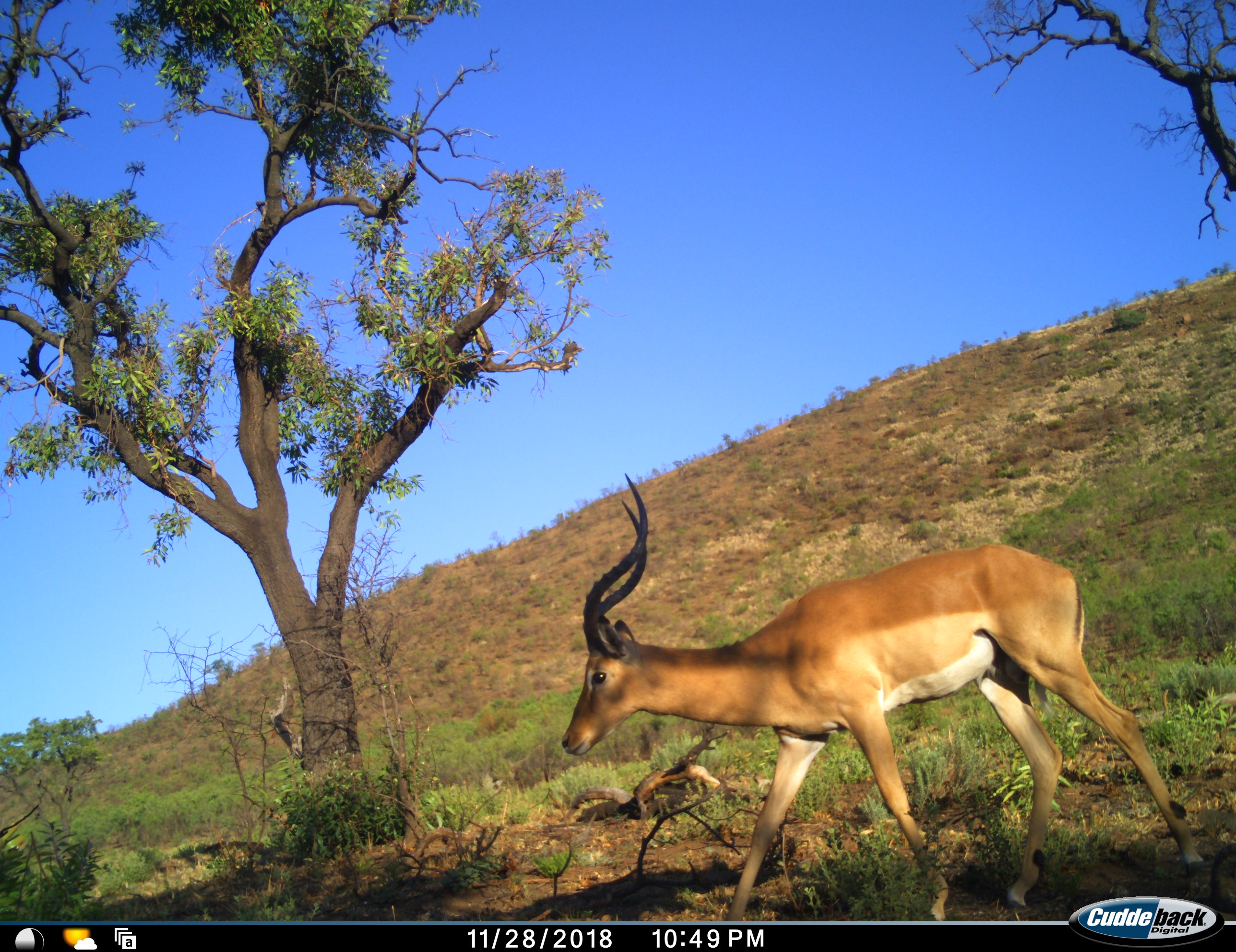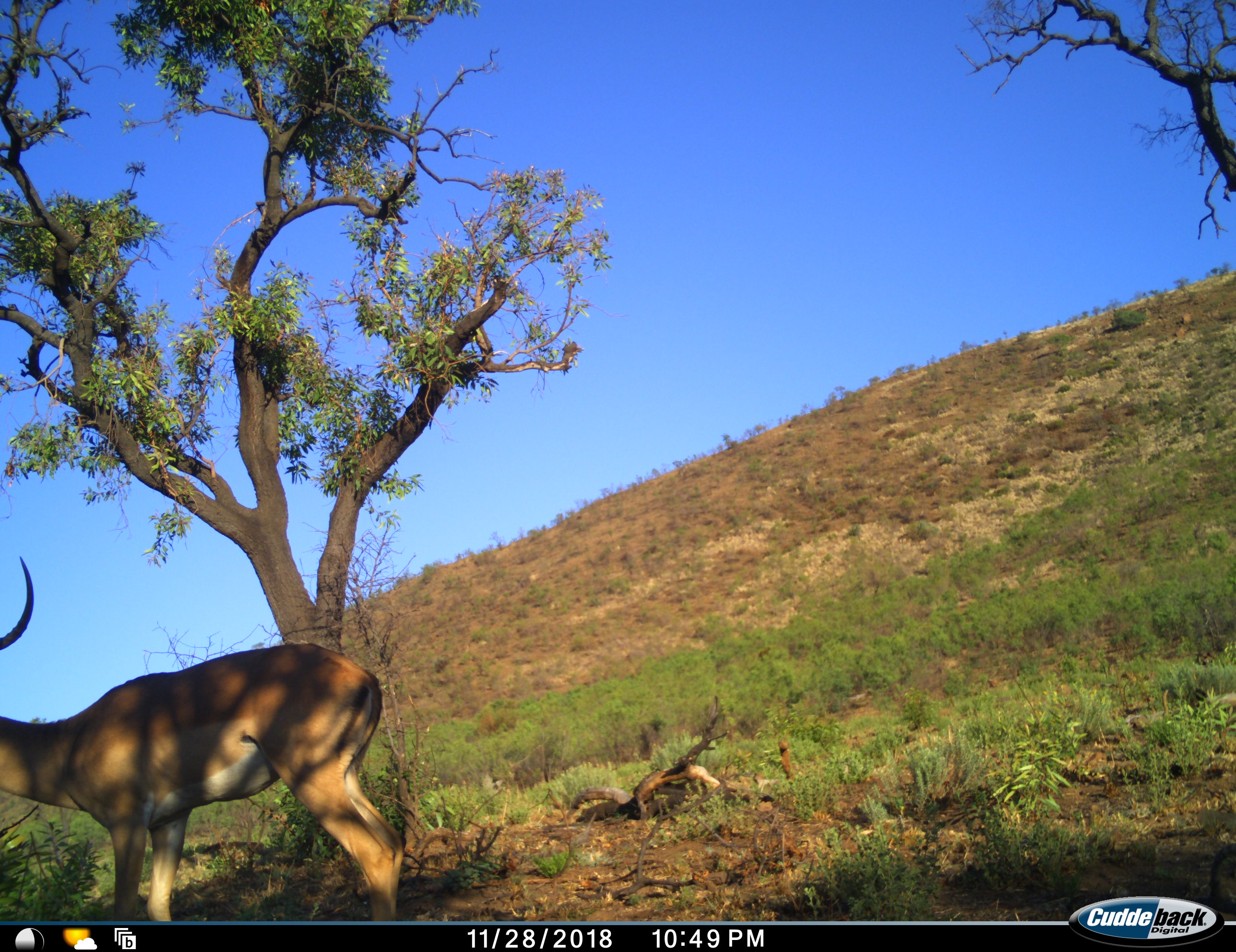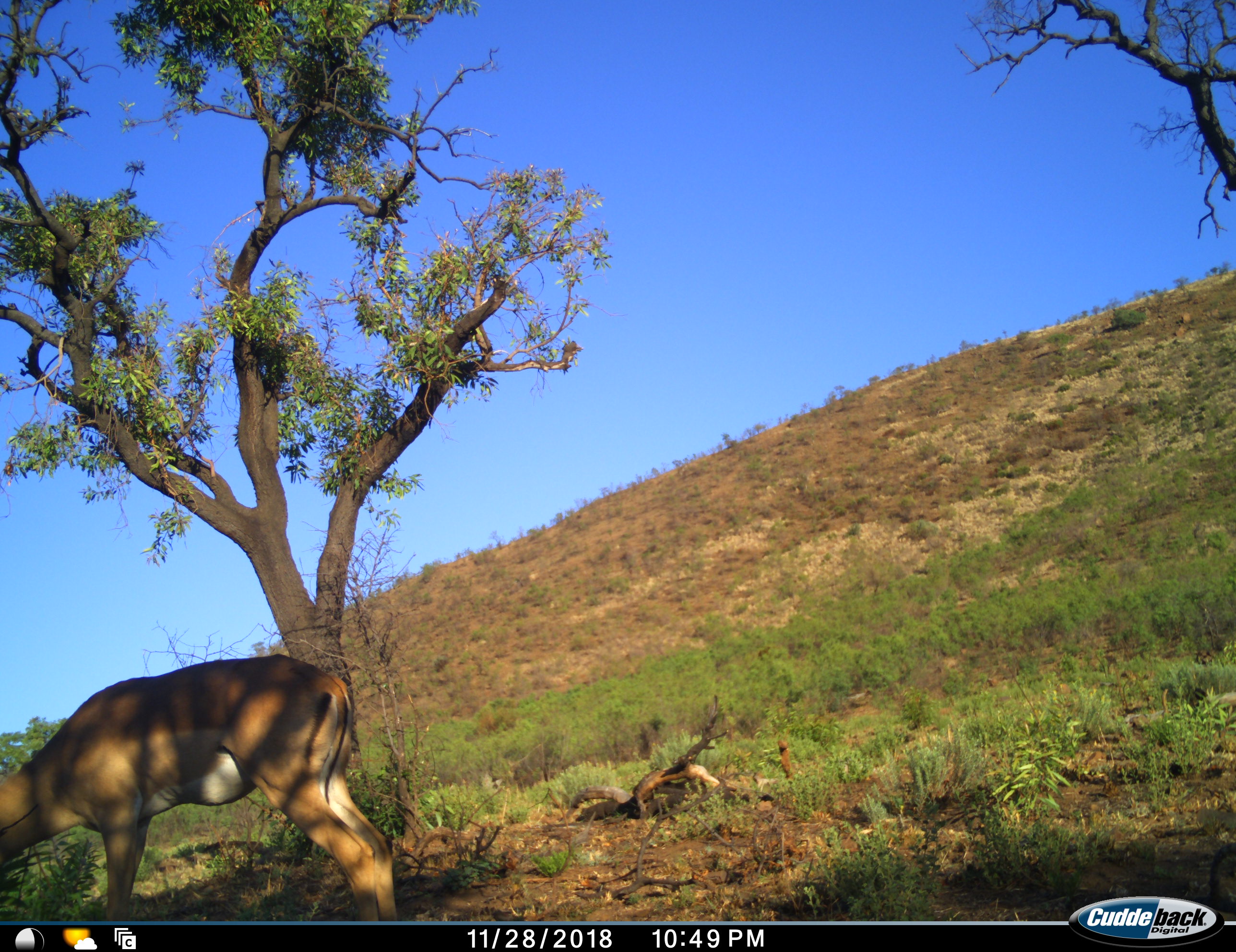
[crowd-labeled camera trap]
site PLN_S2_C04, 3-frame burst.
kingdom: Animalia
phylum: Chordata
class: Mammalia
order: Artiodactyla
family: Bovidae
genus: Aepyceros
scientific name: Aepyceros melampus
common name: impala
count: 1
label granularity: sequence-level